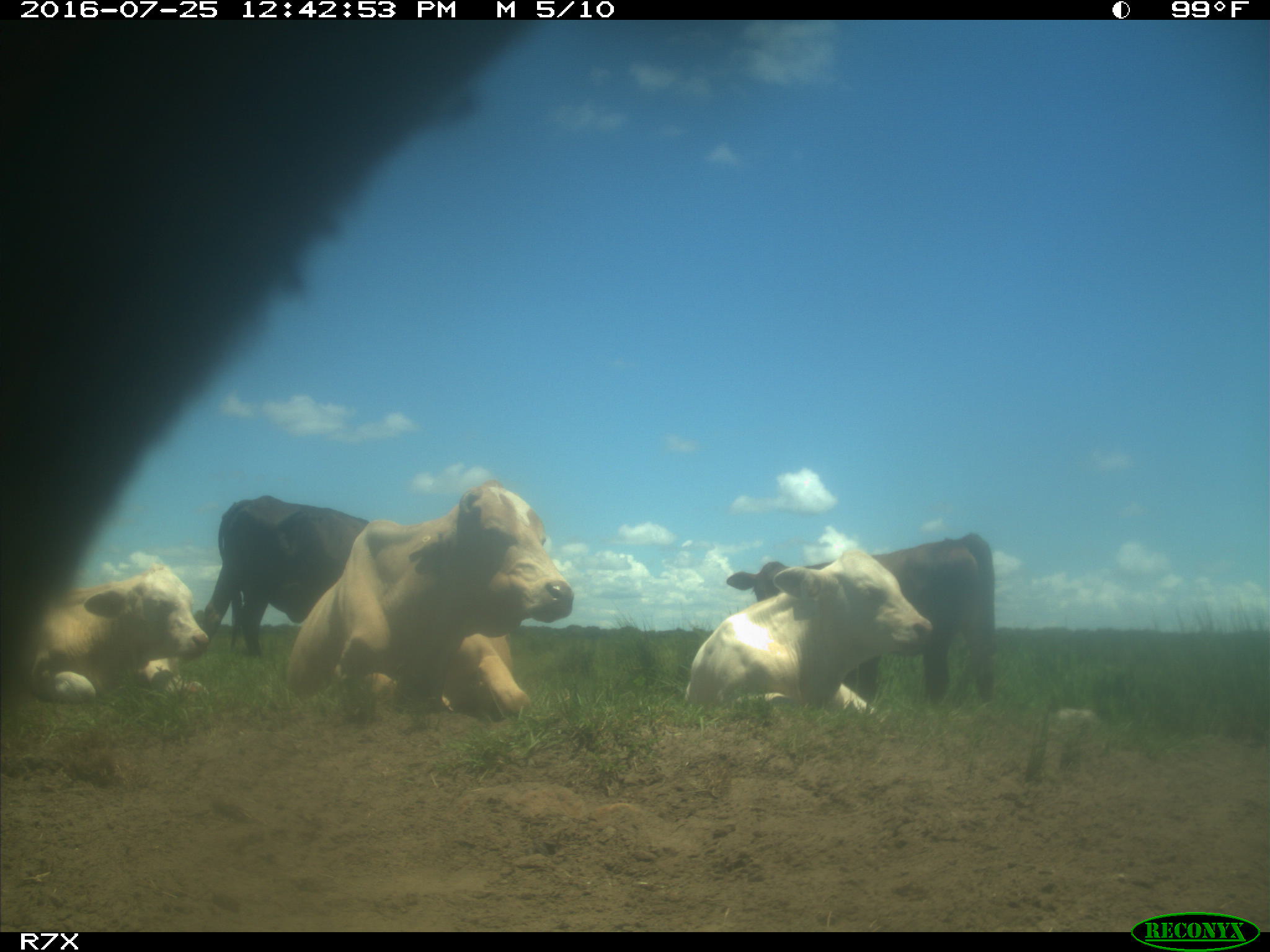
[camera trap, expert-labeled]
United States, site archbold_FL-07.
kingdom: Animalia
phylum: Chordata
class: Mammalia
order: Artiodactyla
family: Bovidae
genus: Bos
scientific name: Bos taurus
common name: domestic cow